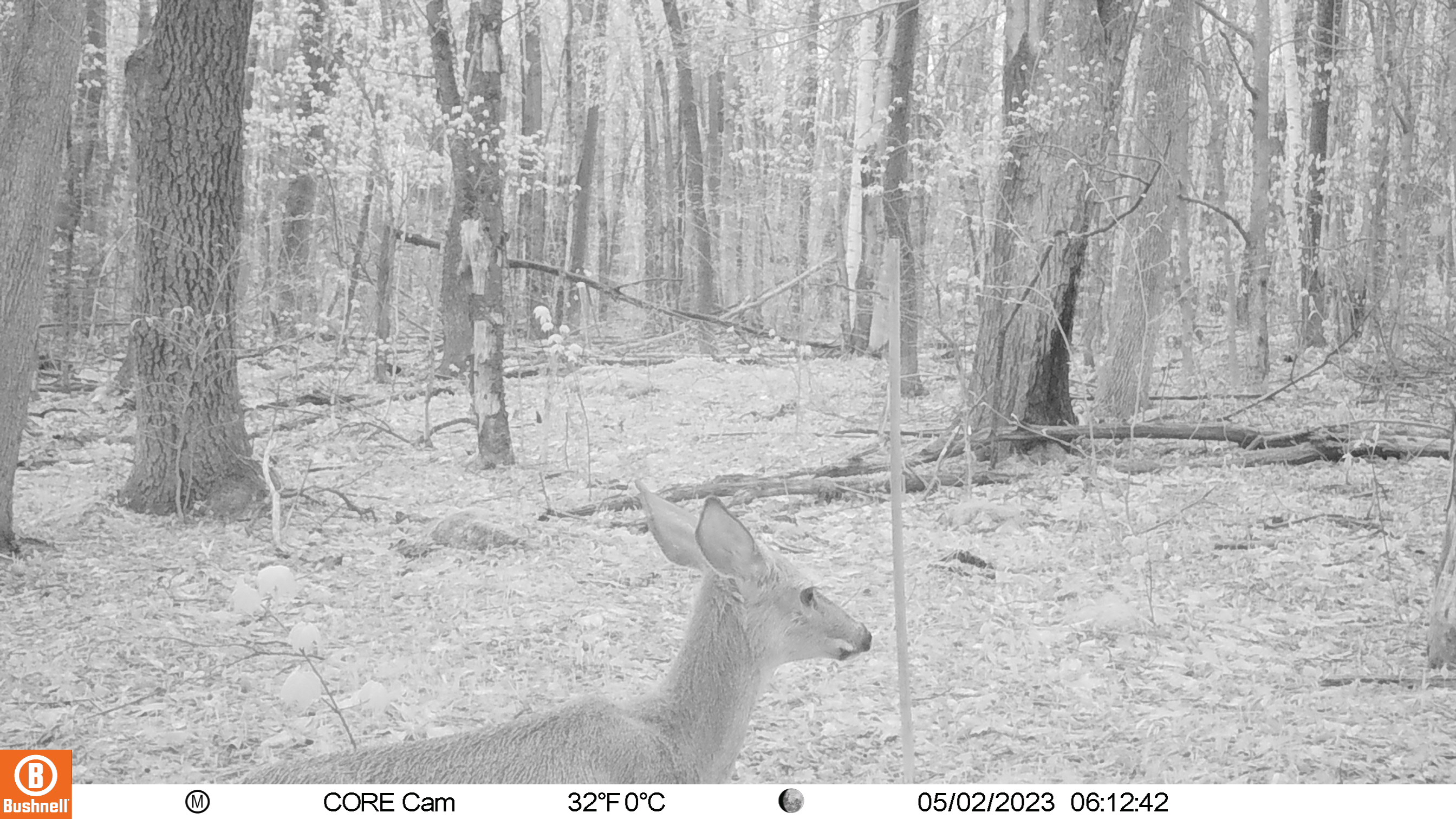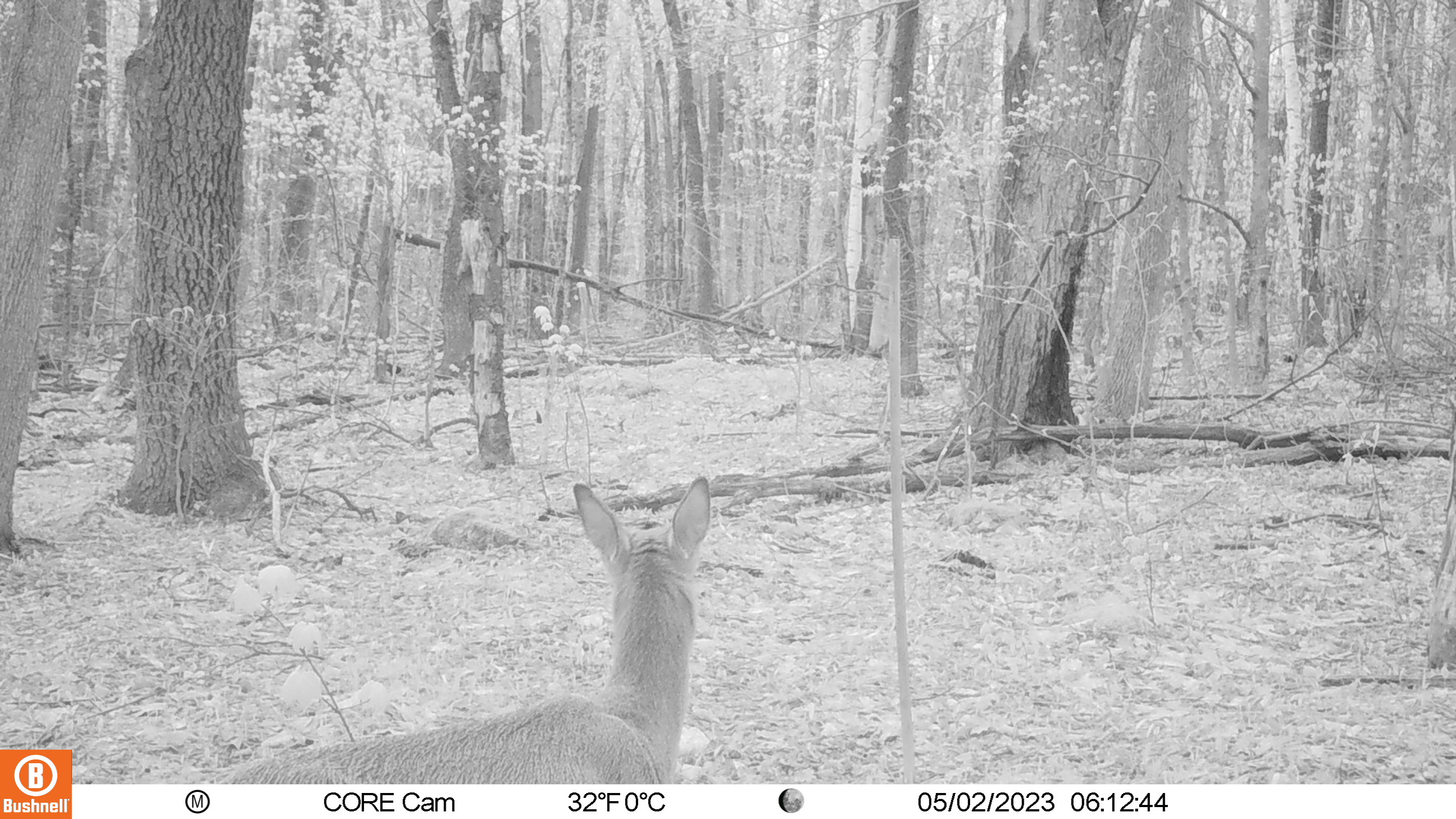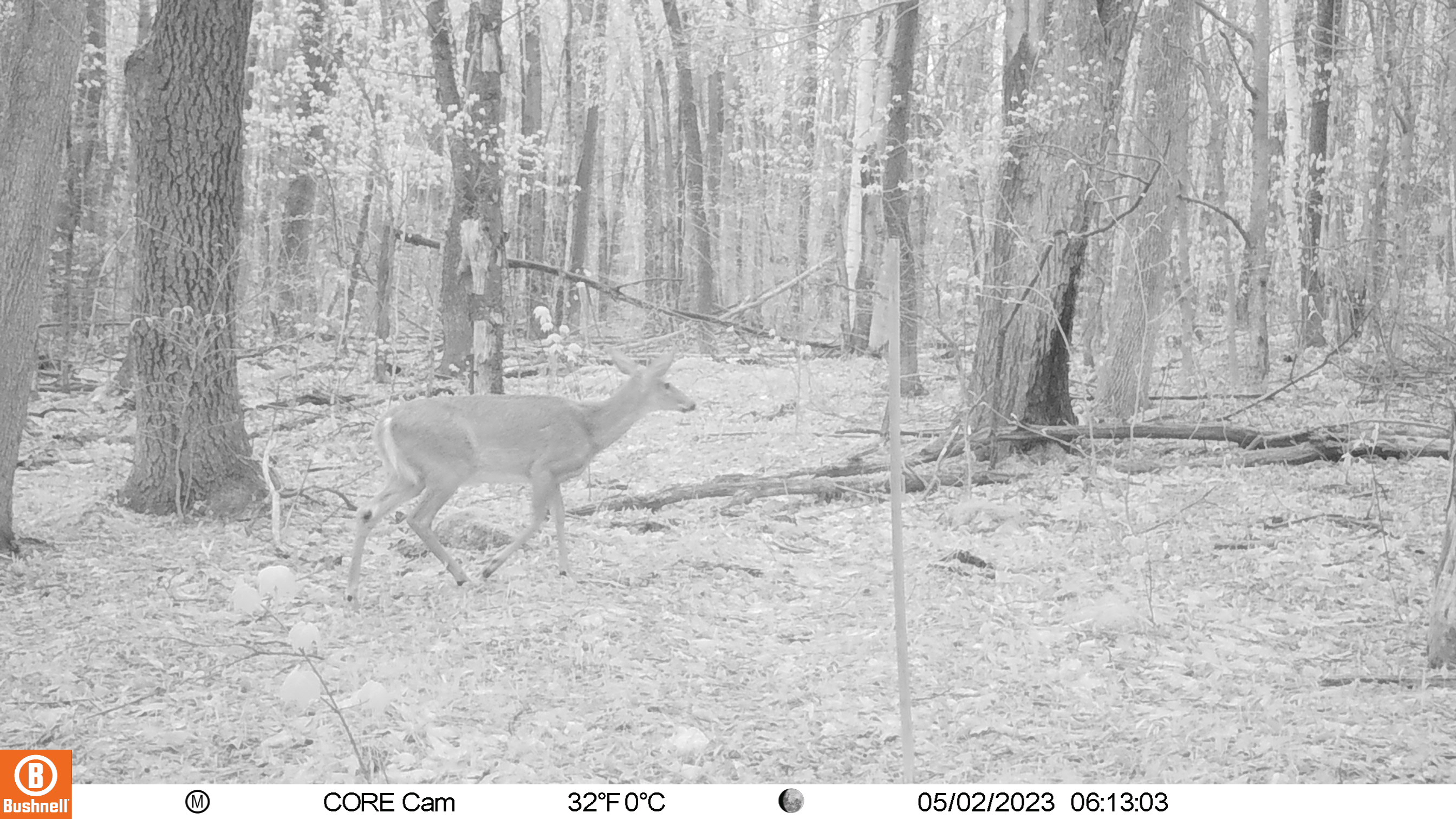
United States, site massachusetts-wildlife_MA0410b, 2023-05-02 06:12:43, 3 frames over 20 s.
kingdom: Animalia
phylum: Chordata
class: Mammalia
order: Artiodactyla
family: Cervidae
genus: Odocoileus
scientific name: Odocoileus virginianus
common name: white-tailed deer